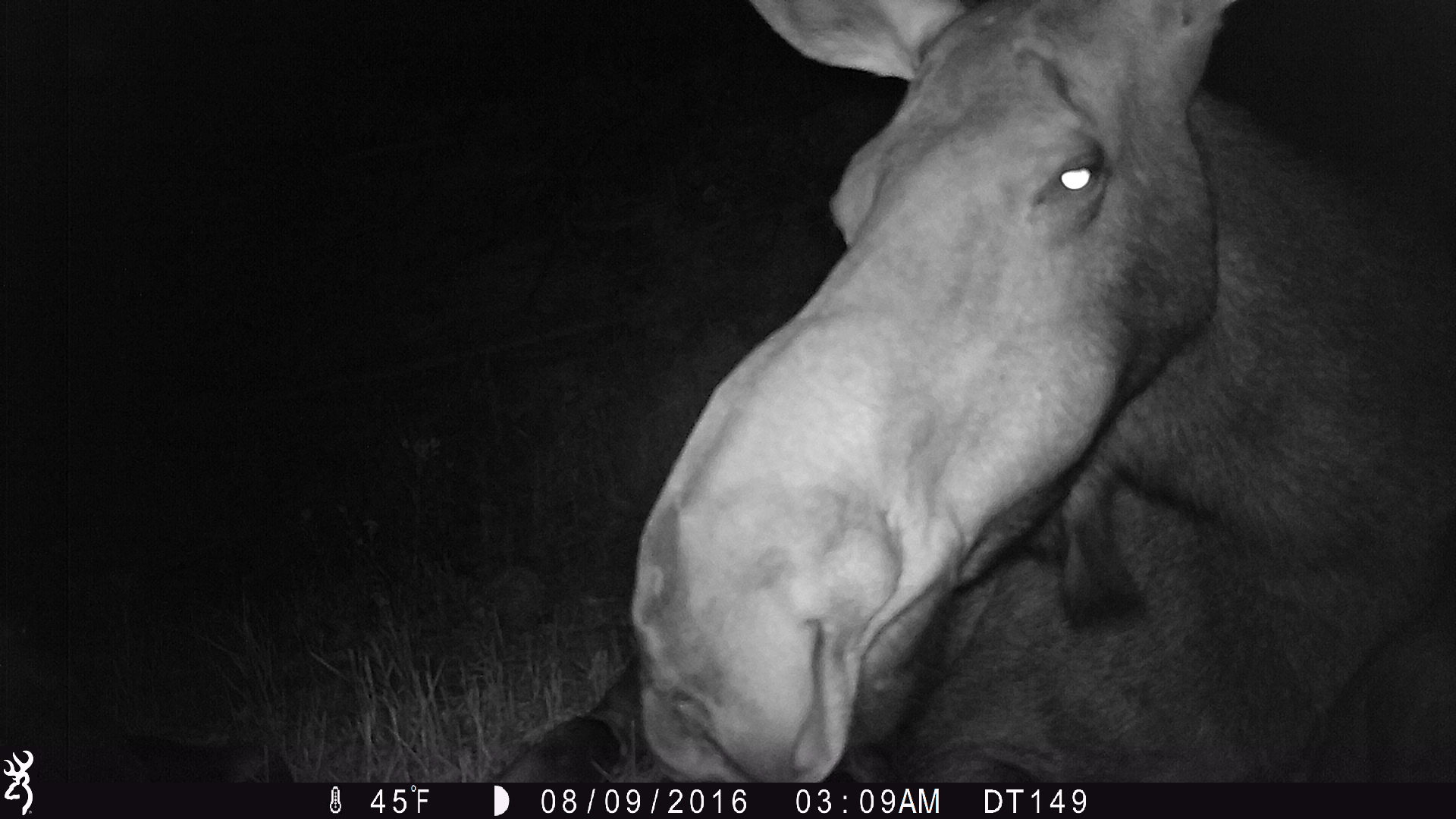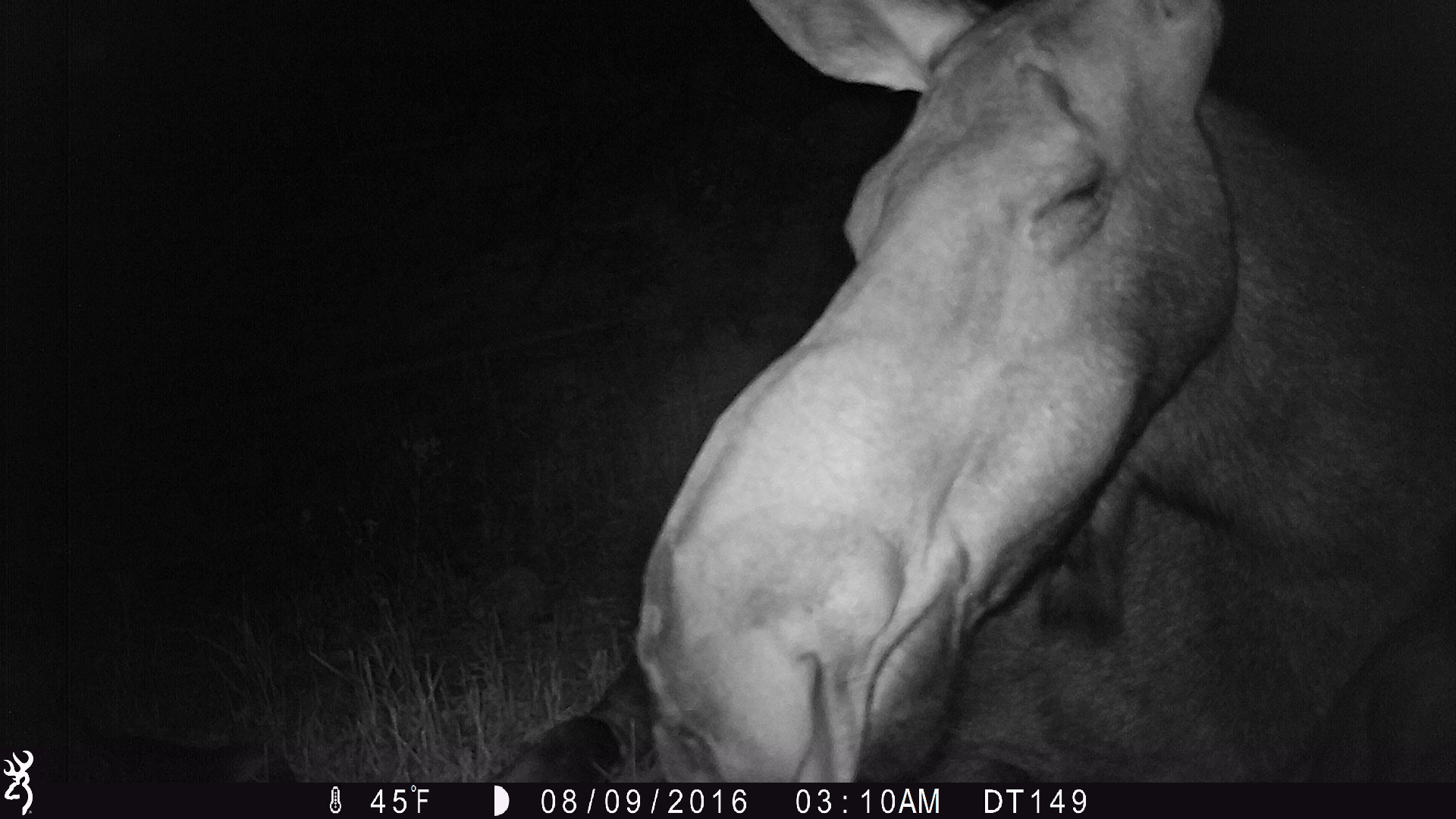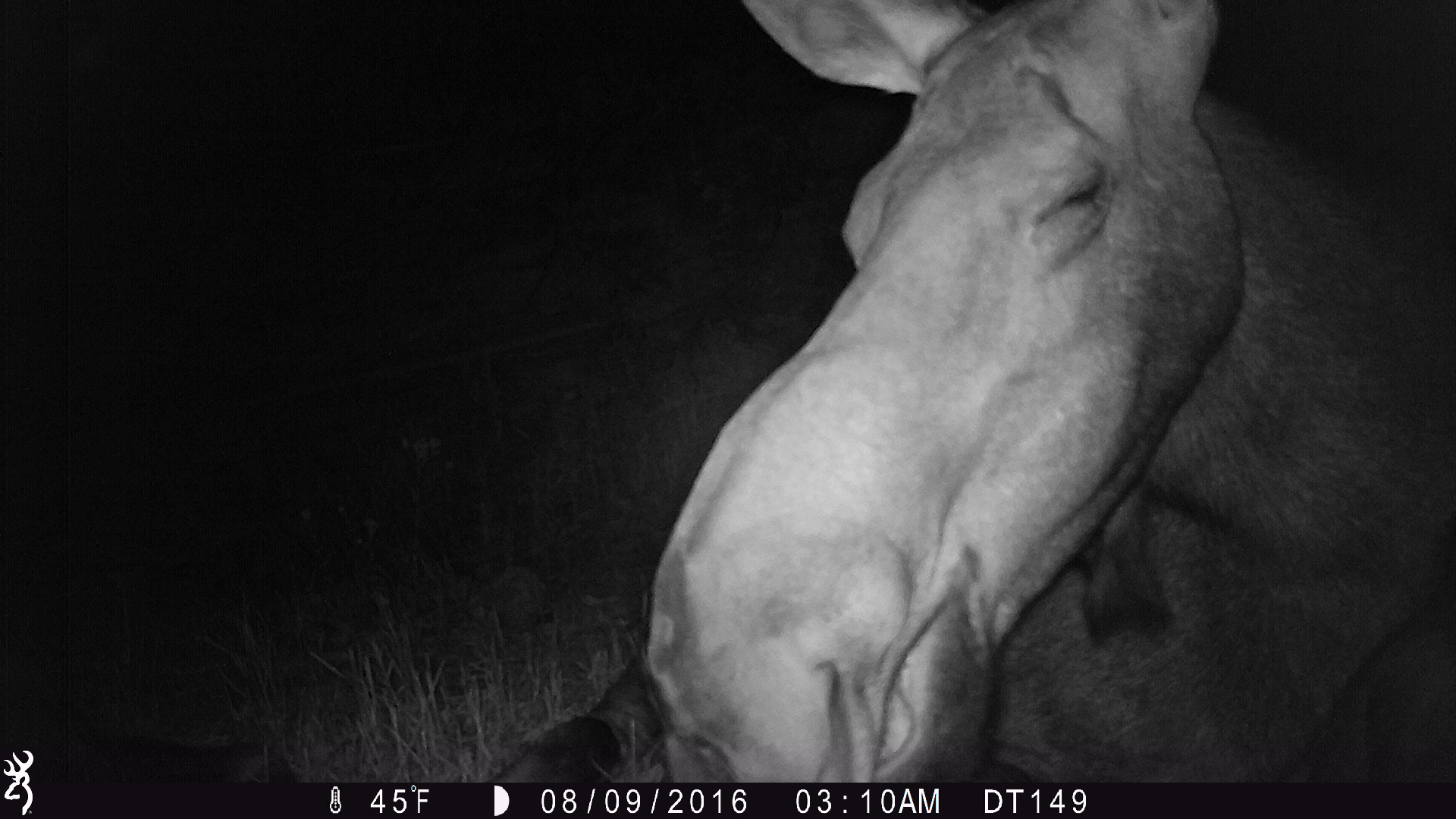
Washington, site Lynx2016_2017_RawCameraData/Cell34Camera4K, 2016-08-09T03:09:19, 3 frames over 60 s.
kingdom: Animalia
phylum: Chordata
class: Mammalia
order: Artiodactyla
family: Cervidae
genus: Alces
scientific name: Alces alces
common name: moose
Alces alces (moose). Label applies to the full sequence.